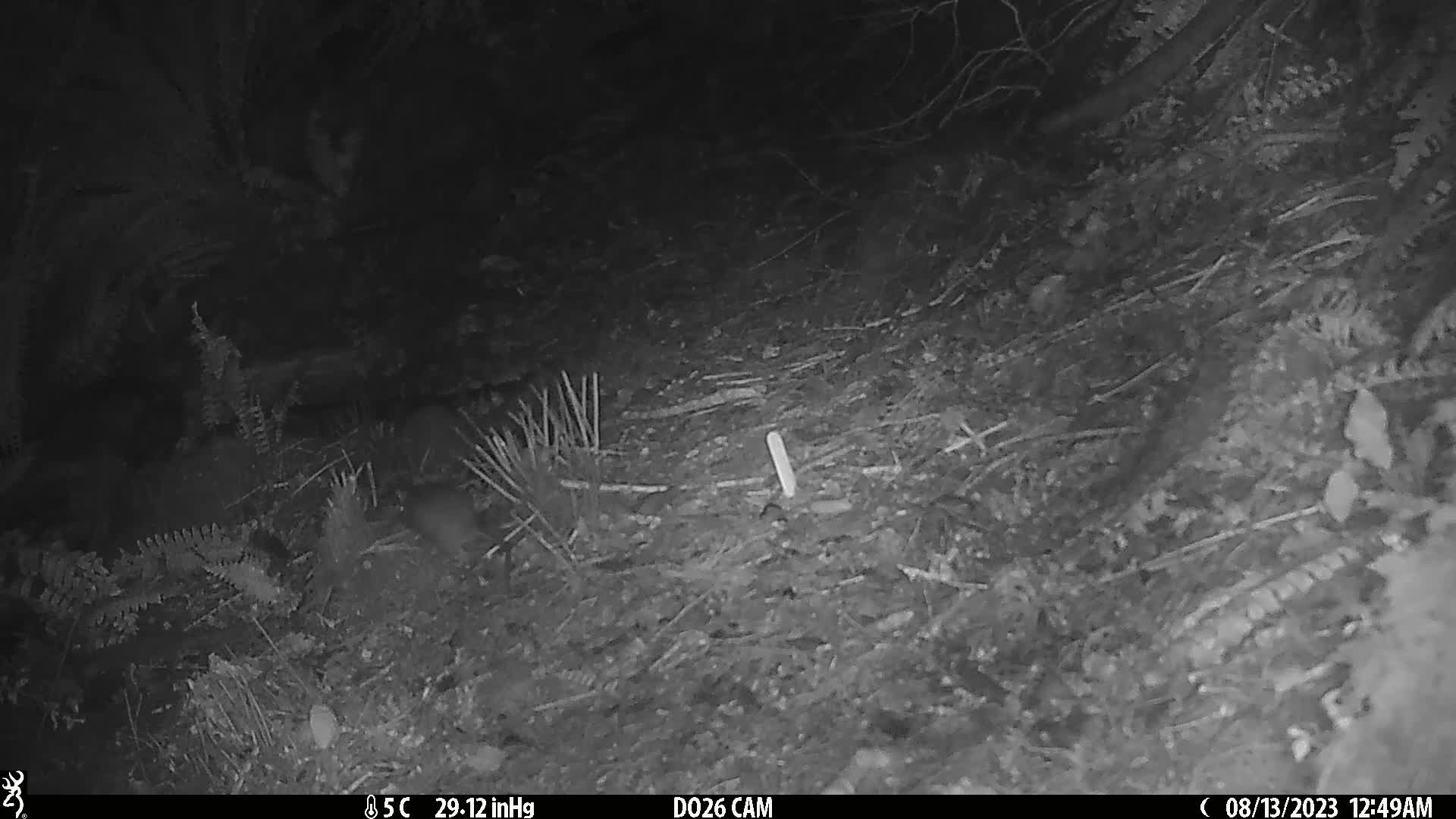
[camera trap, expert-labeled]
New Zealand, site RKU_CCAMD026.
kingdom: Animalia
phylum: Chordata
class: Mammalia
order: Rodentia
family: Muridae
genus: Rattus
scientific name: Rattus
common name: rat